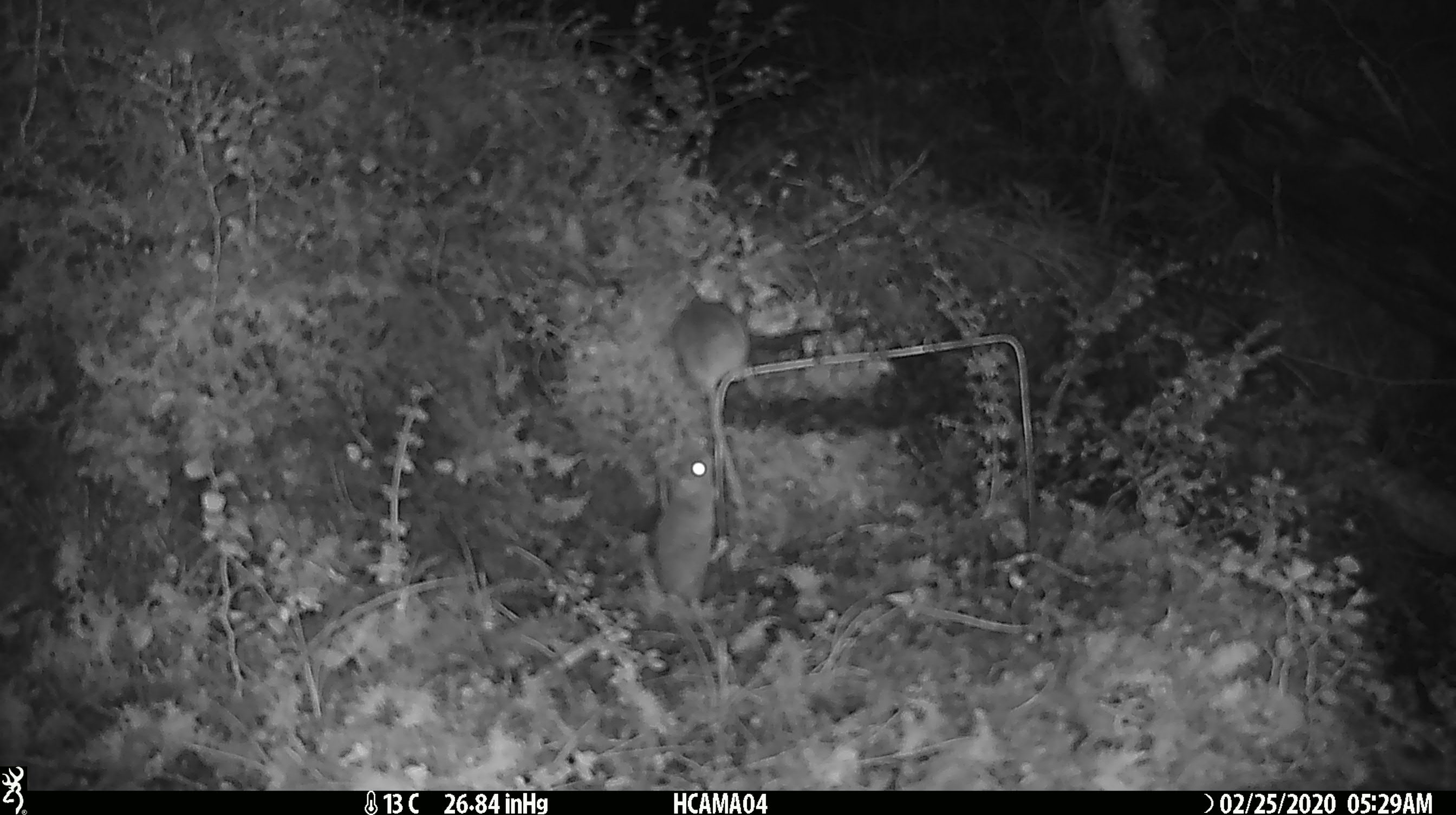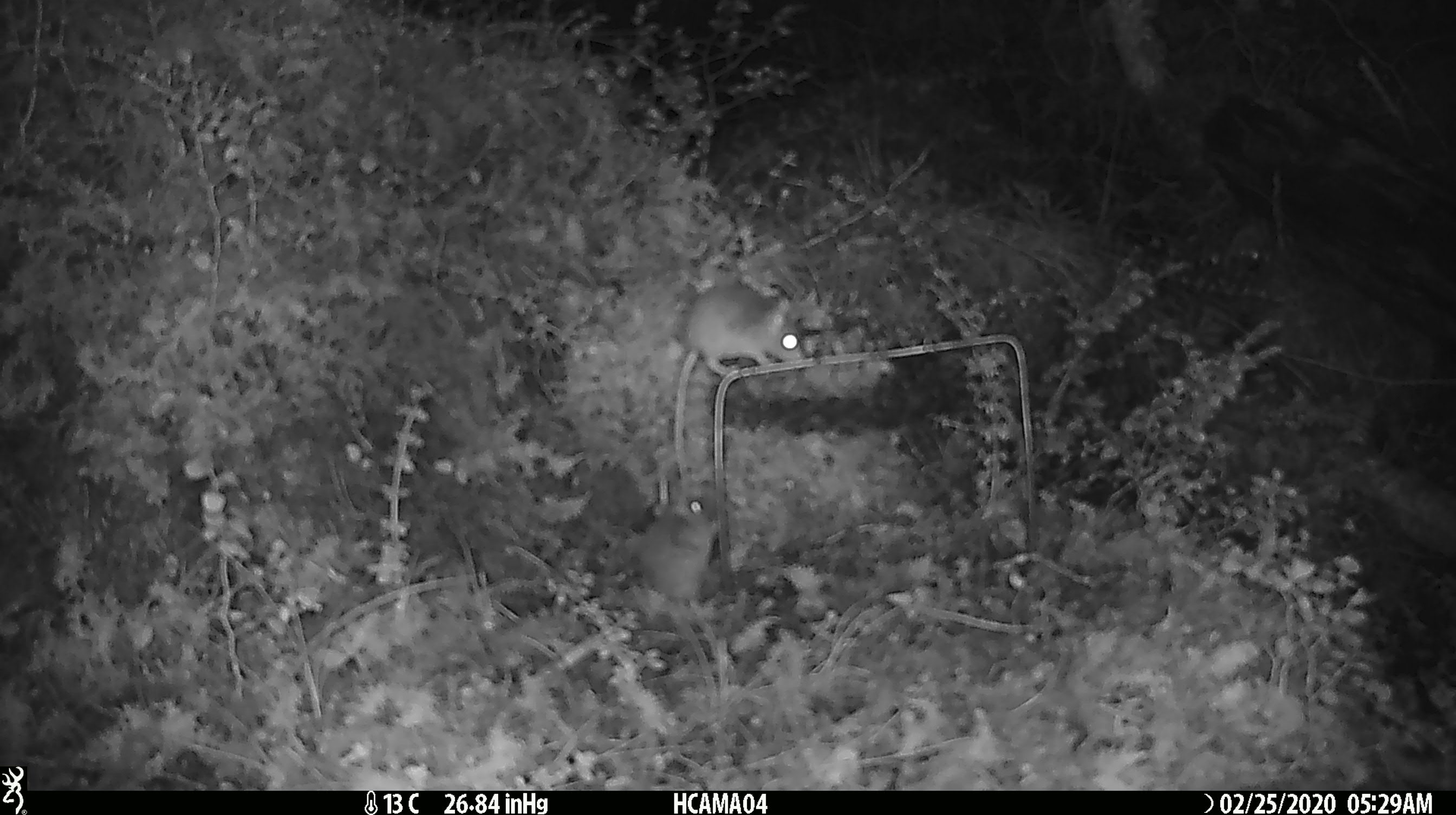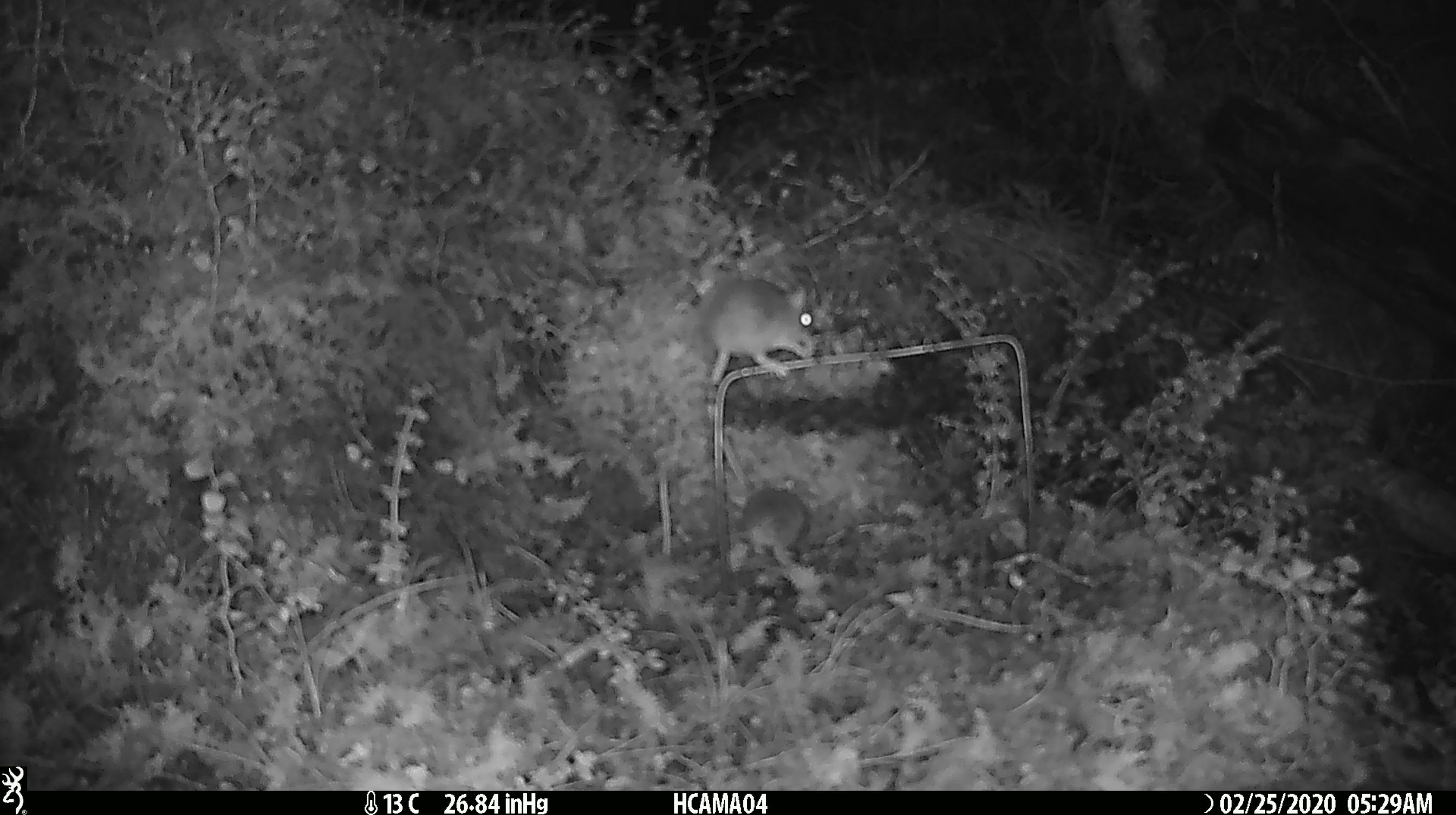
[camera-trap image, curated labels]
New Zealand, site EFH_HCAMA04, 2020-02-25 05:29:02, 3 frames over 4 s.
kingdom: Animalia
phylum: Chordata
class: Mammalia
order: Rodentia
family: Muridae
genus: Mus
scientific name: Mus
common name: mouse